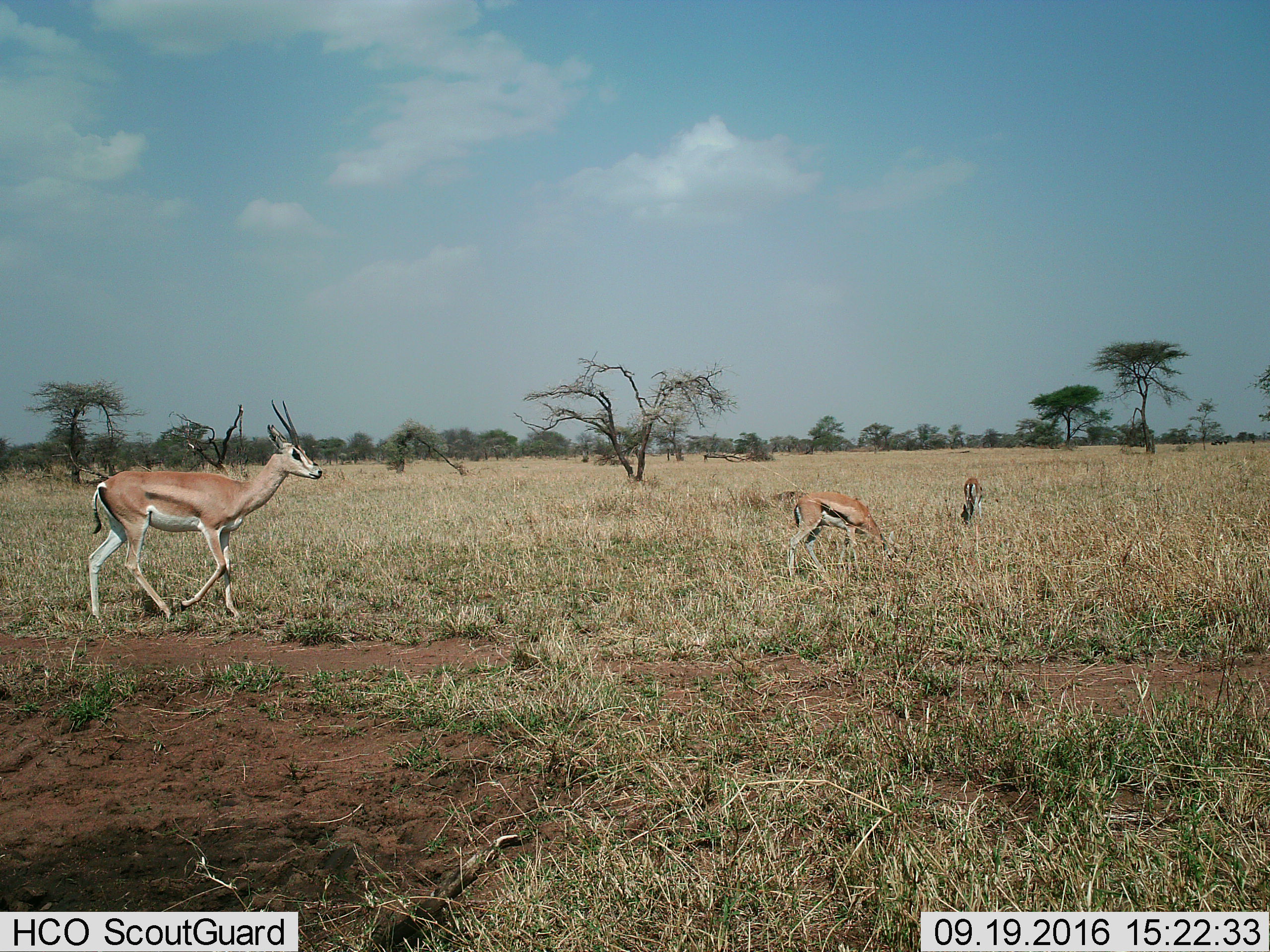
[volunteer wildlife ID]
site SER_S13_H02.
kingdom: Animalia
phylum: Chordata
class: Mammalia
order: Artiodactyla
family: Bovidae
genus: Eudorcas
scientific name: Eudorcas thomsonii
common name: thomson's gazelle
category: gazellethomsons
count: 2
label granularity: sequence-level